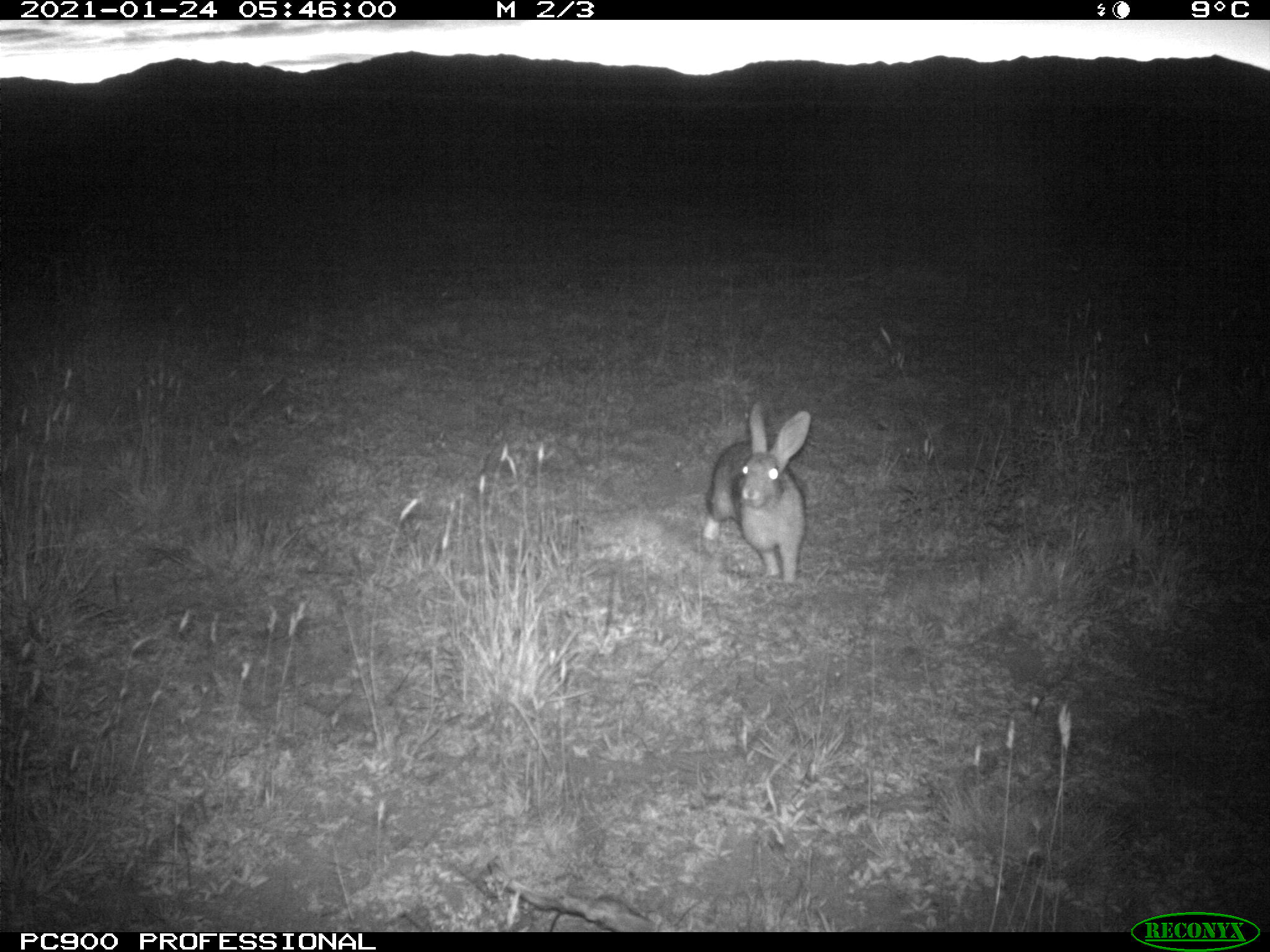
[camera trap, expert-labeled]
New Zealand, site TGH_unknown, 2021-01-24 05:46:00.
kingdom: Animalia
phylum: Chordata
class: Mammalia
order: Lagomorpha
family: Leporidae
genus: Oryctolagus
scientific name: Oryctolagus cuniculus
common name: european rabbit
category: rabbit